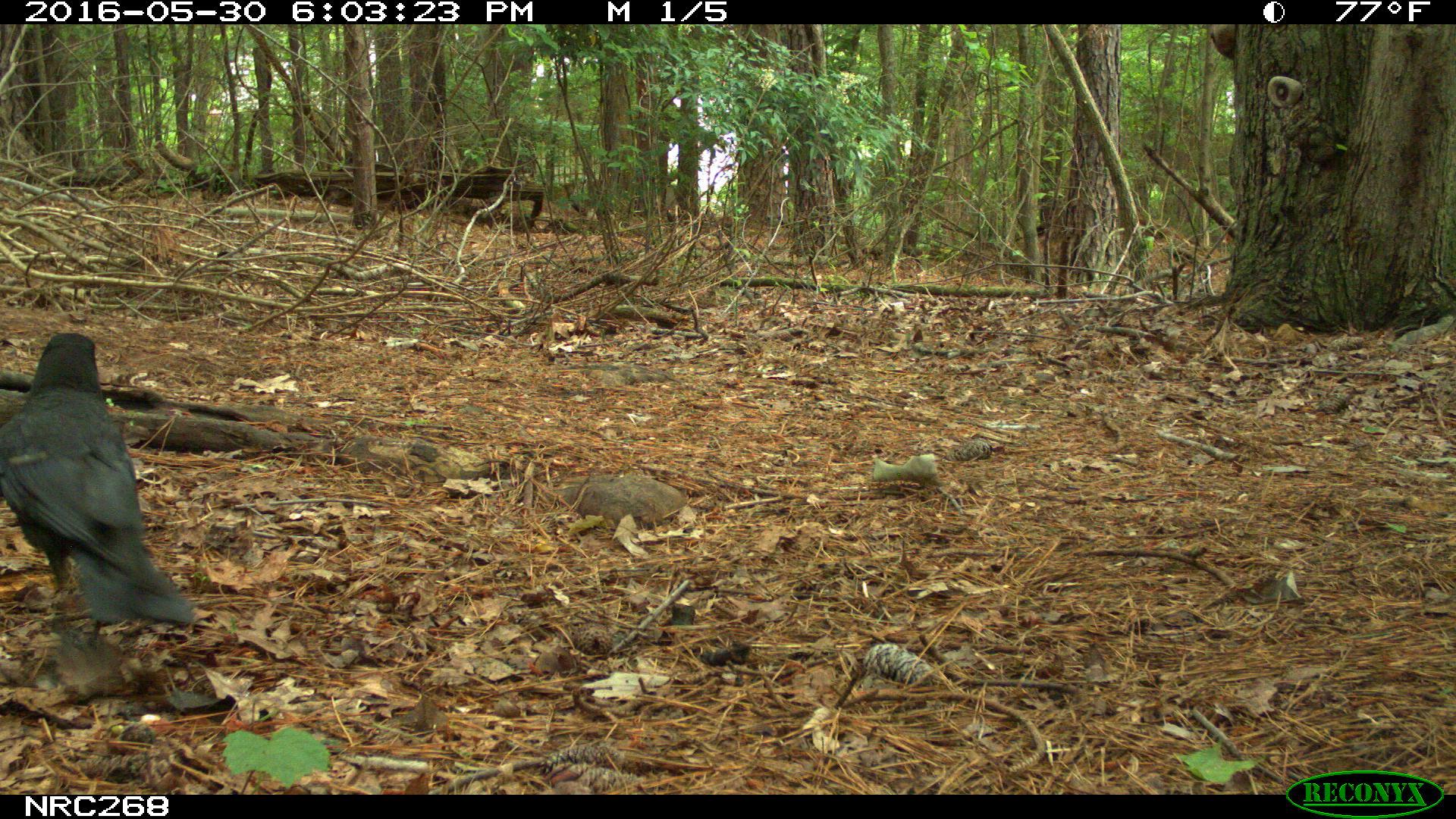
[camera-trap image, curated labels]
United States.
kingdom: Animalia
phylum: Chordata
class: Aves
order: Passeriformes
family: Corvidae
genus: Corvus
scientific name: Corvus brachyrhynchos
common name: american crow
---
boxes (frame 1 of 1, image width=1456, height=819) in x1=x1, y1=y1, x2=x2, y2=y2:
American Crow: x1=1, y1=333, x2=205, y2=660